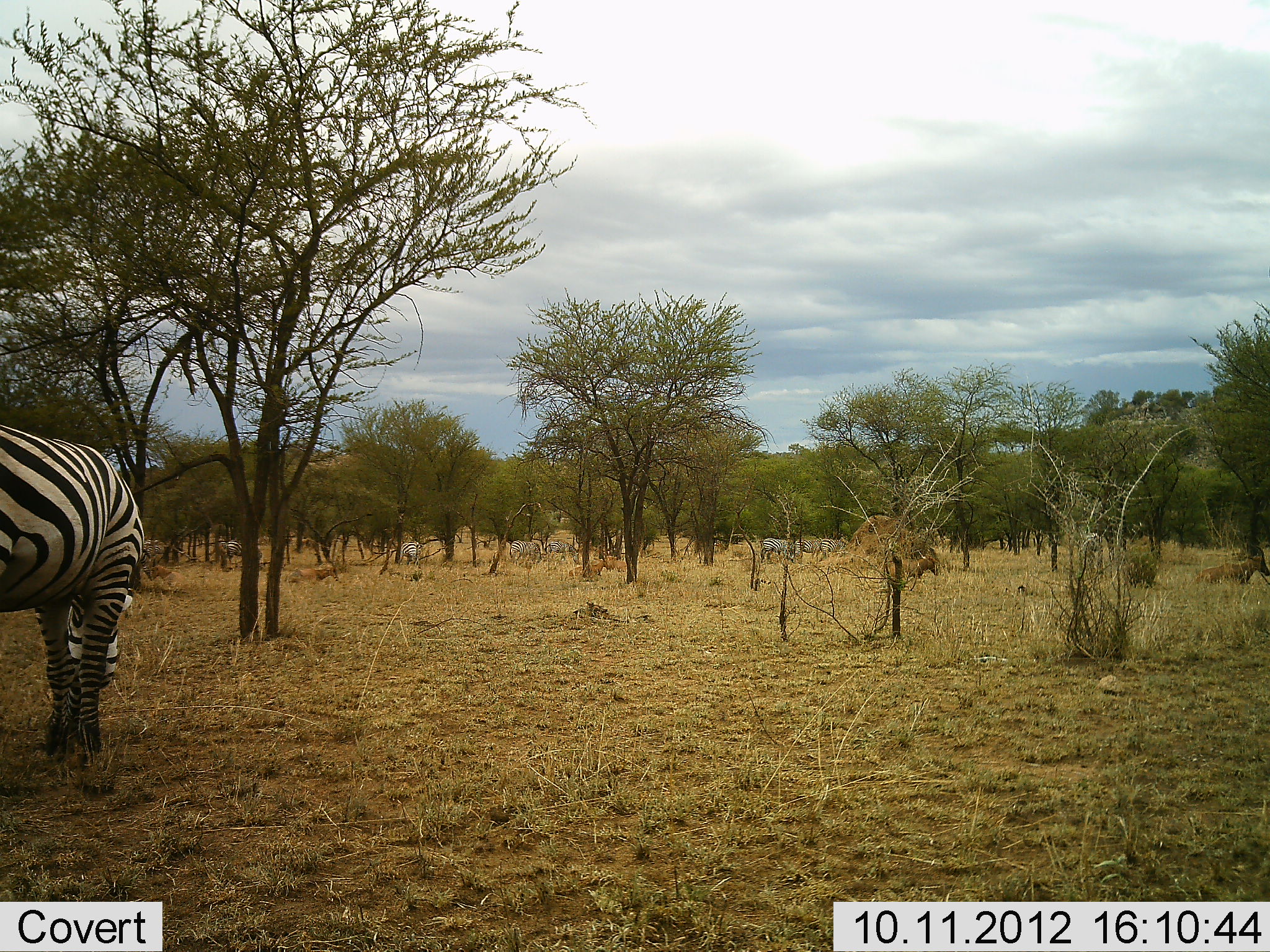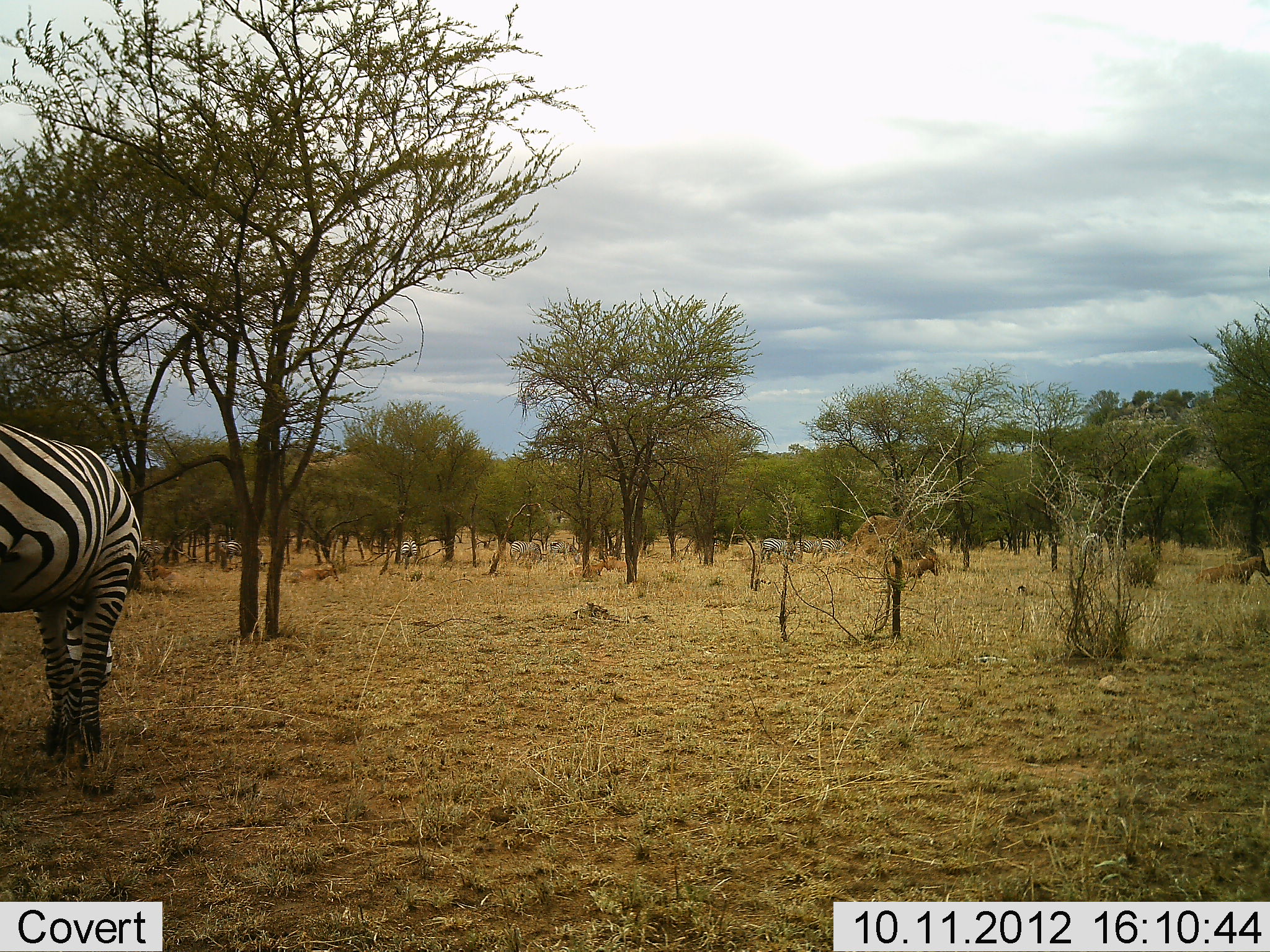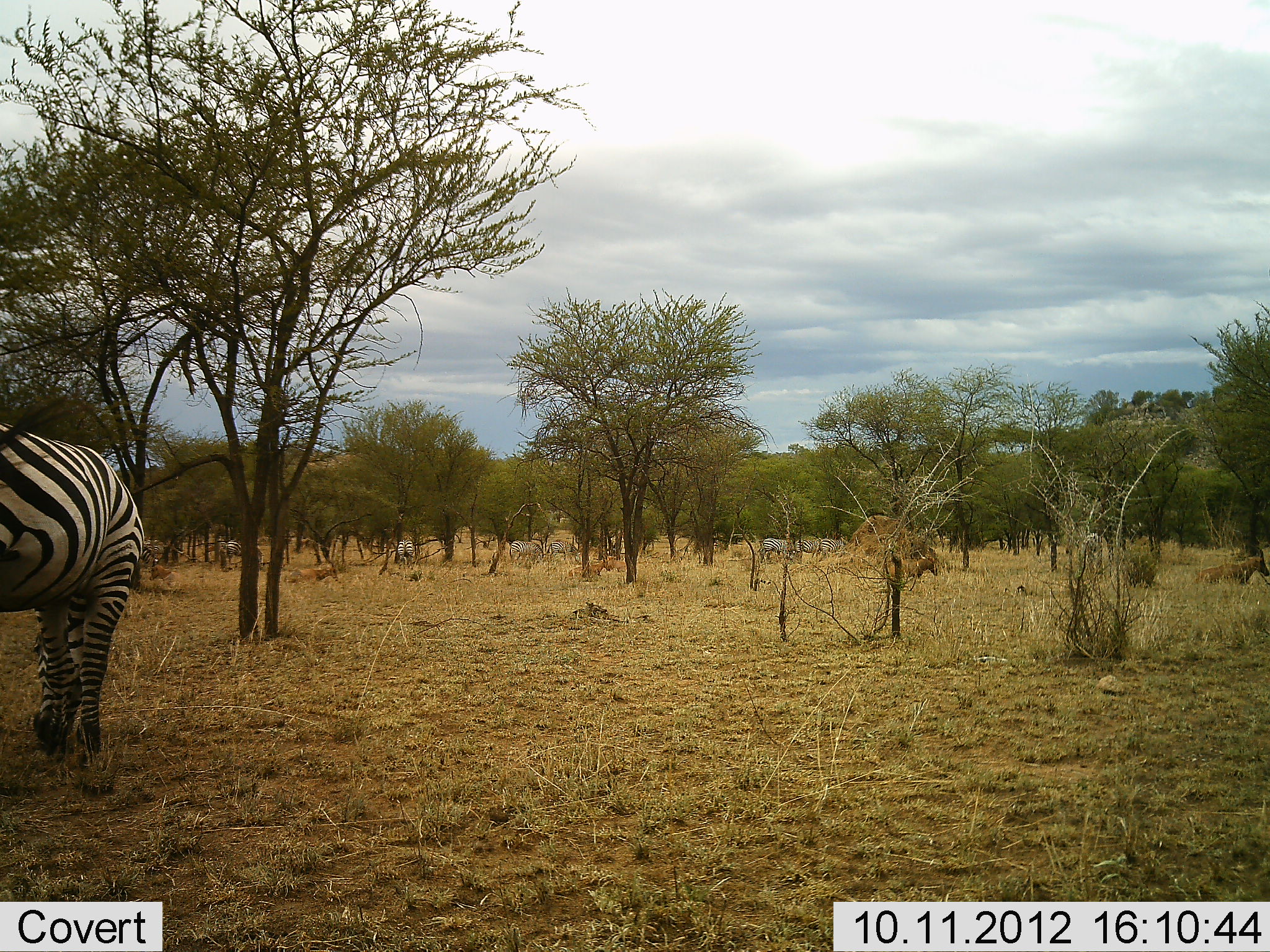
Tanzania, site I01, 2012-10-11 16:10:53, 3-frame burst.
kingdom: Animalia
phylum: Chordata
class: Mammalia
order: Perissodactyla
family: Equidae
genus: Equus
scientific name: Equus quagga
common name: plains zebra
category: zebra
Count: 7.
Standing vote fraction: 60%.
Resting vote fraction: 0%.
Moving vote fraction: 0%.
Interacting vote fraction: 0%.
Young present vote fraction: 0%.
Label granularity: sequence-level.